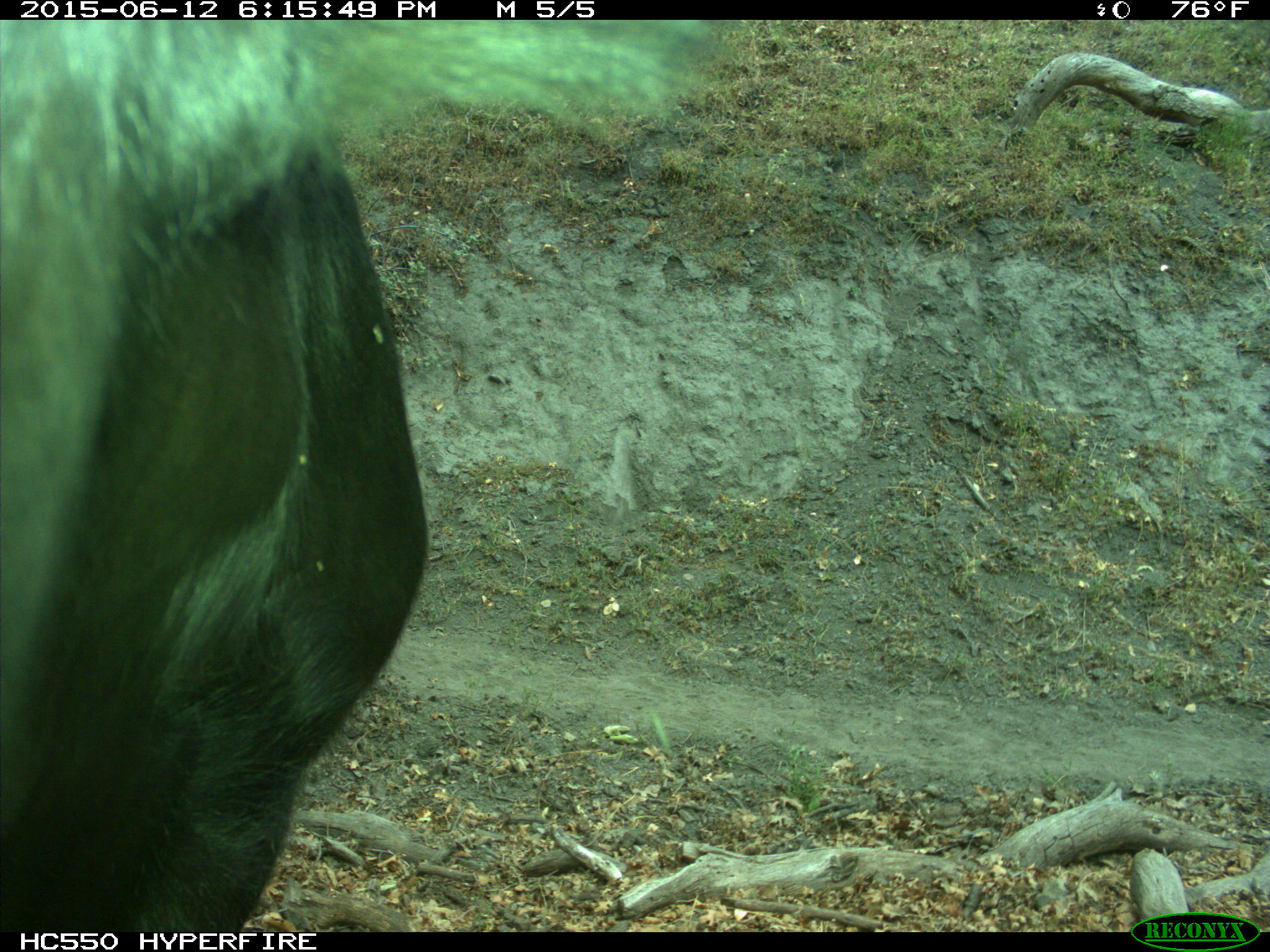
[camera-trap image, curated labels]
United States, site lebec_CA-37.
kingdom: Animalia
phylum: Chordata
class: Mammalia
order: Artiodactyla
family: Bovidae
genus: Bos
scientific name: Bos taurus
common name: domestic cow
Bos taurus (domestic cow).